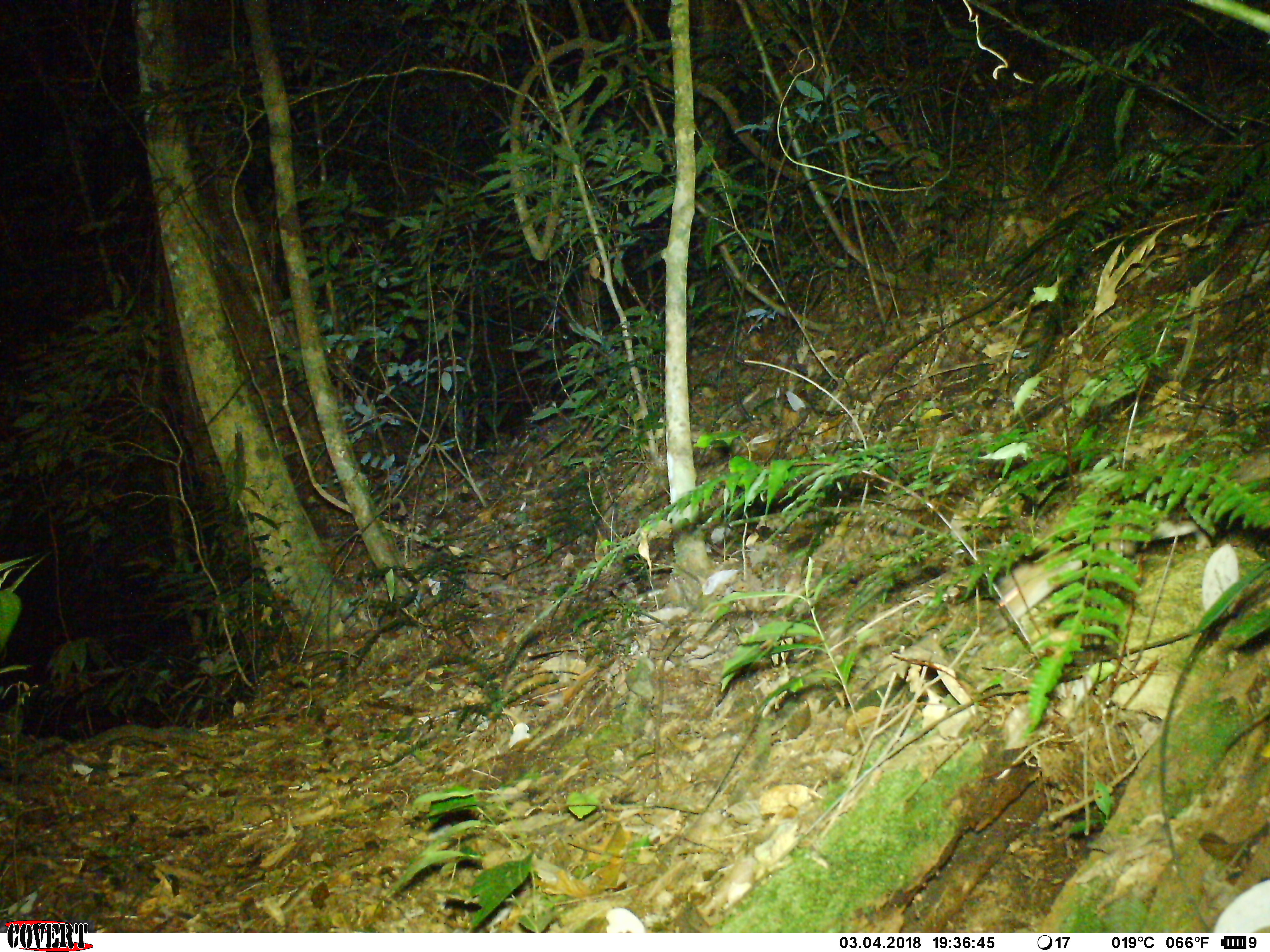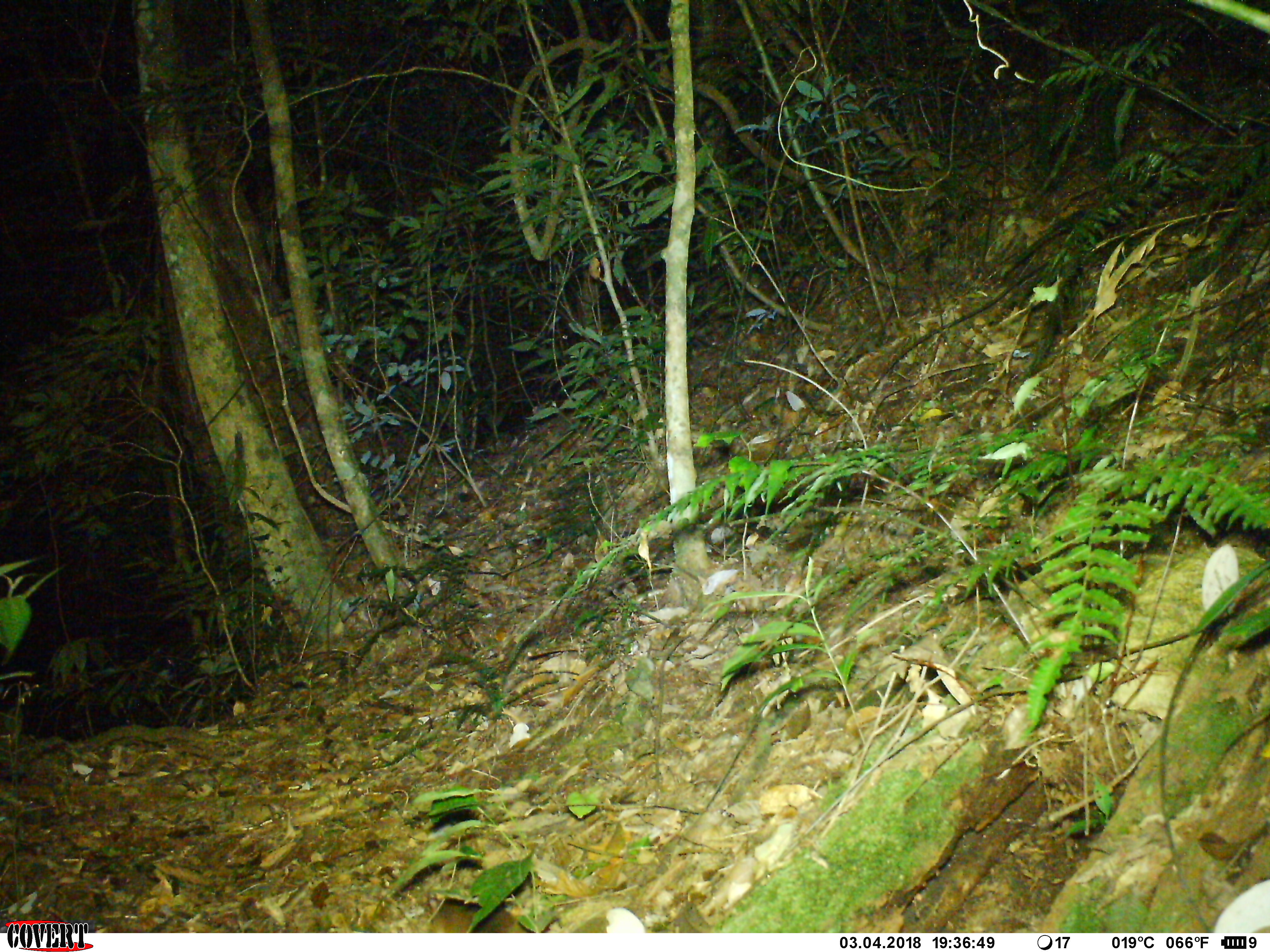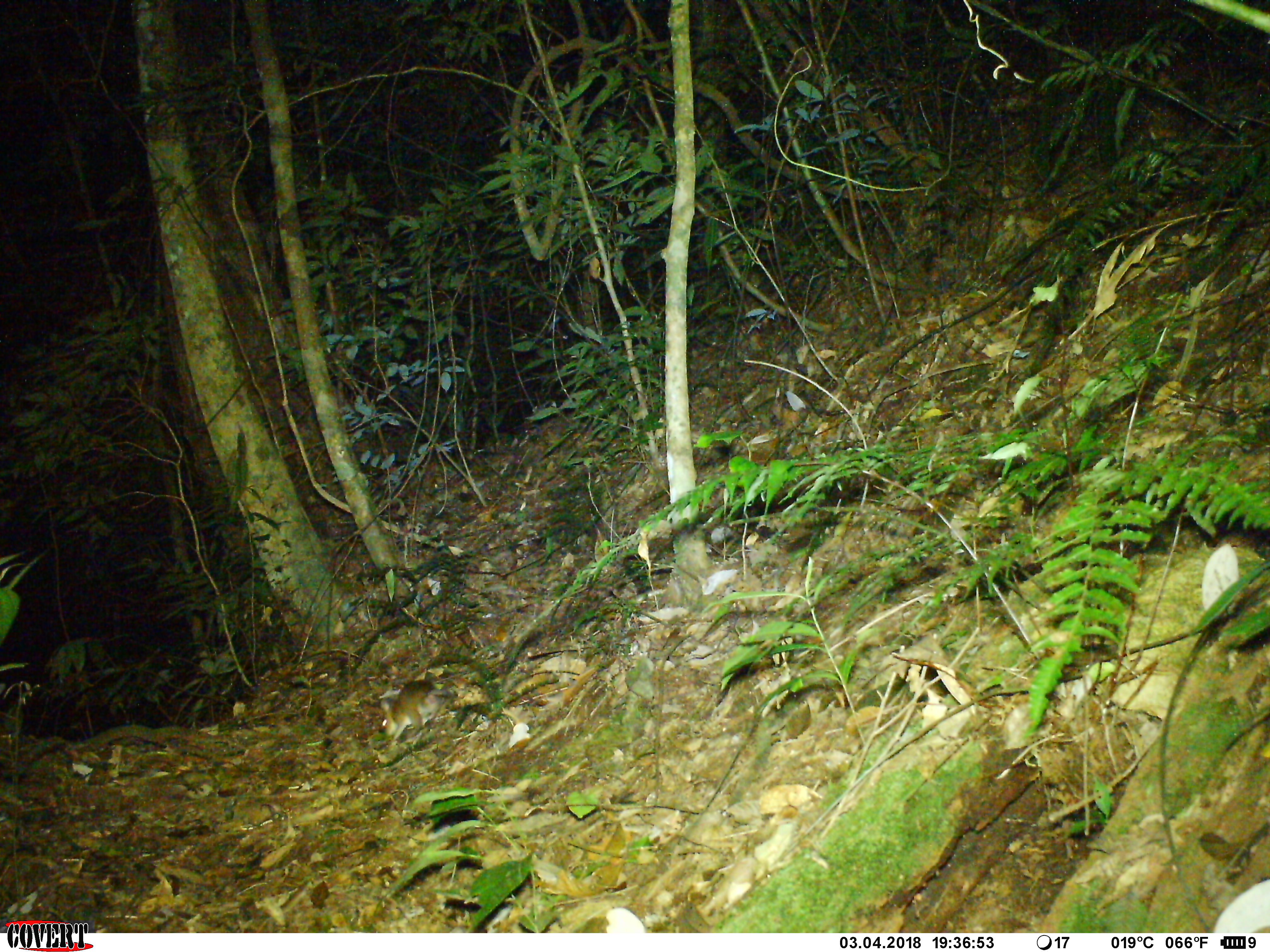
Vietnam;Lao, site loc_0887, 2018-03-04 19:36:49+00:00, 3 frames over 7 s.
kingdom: Animalia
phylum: Chordata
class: Mammalia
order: Rodentia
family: Muridae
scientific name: Muridae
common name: old-world mice and rats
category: unidentified murid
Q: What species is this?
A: Unidentified murid (old-world mice and rats) (Muridae).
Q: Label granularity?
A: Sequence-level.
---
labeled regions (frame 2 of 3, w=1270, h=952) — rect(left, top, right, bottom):
unidentified murid: rect(420, 894, 530, 934)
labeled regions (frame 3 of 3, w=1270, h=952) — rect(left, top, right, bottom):
unidentified murid: rect(380, 677, 450, 740)